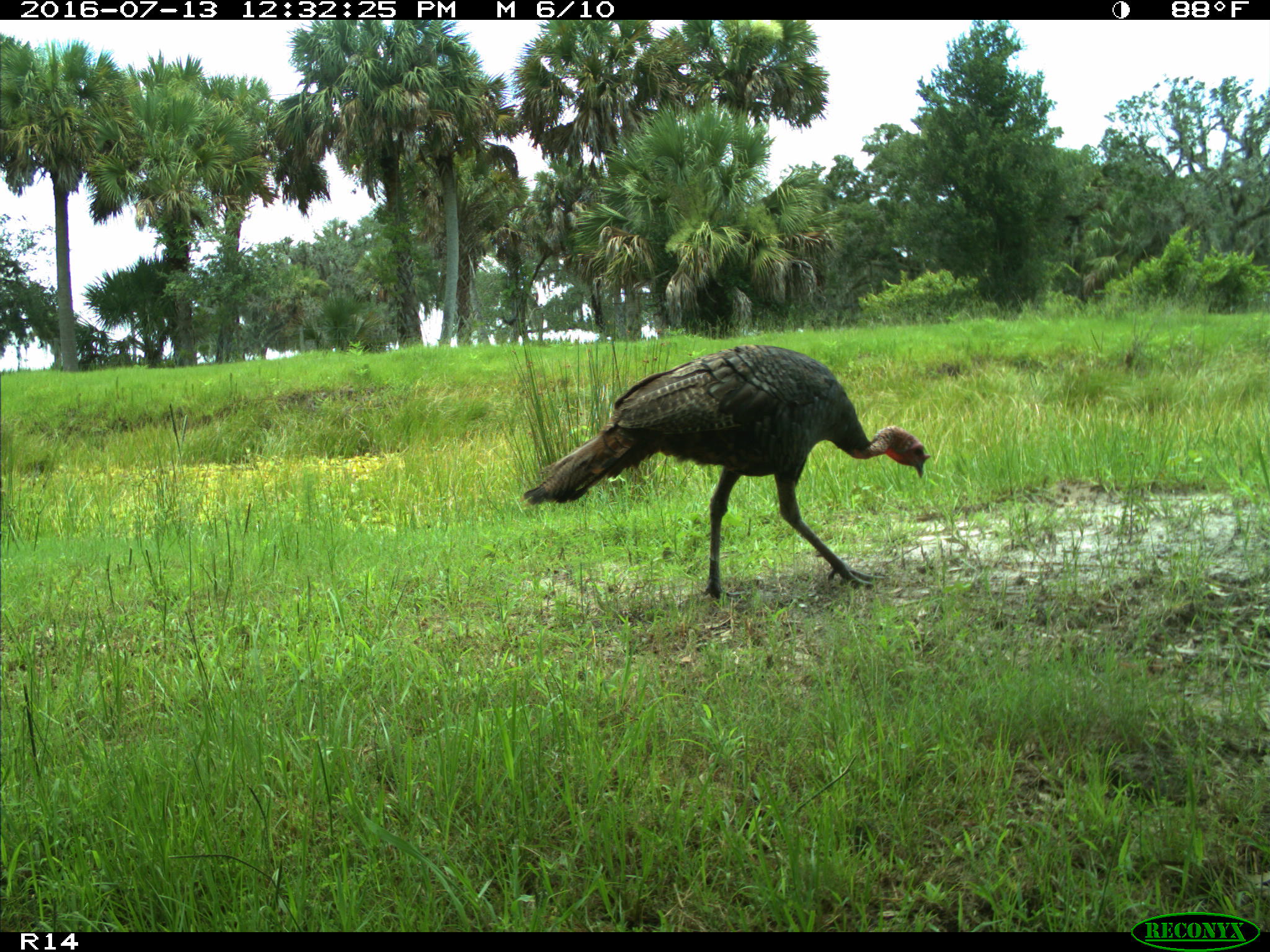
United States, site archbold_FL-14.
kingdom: Animalia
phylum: Chordata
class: Aves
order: Galliformes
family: Phasianidae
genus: Meleagris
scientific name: Meleagris gallopavo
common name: wild turkey